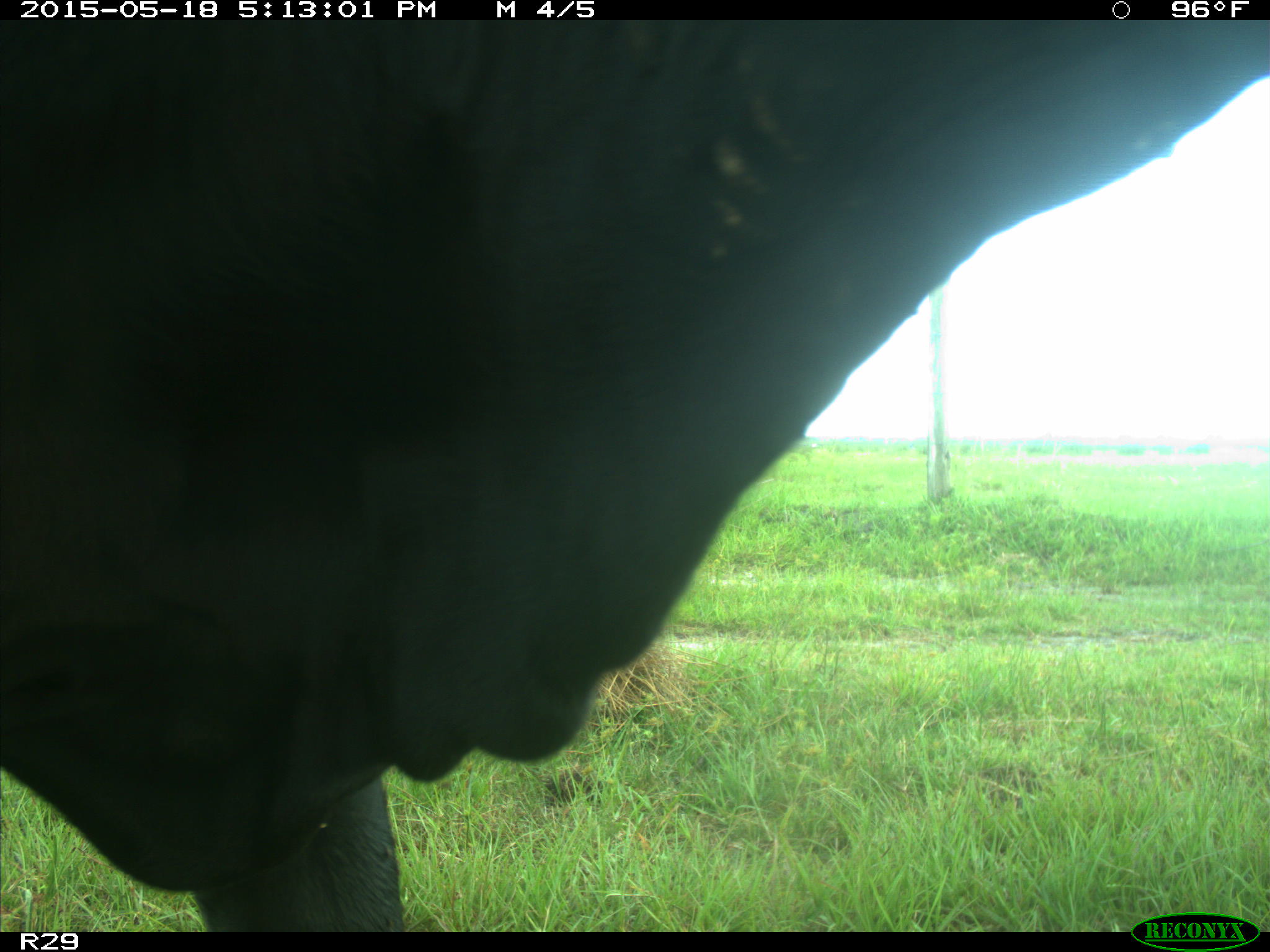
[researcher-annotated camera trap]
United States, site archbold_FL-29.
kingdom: Animalia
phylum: Chordata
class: Mammalia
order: Artiodactyla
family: Bovidae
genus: Bos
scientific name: Bos taurus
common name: domestic cow